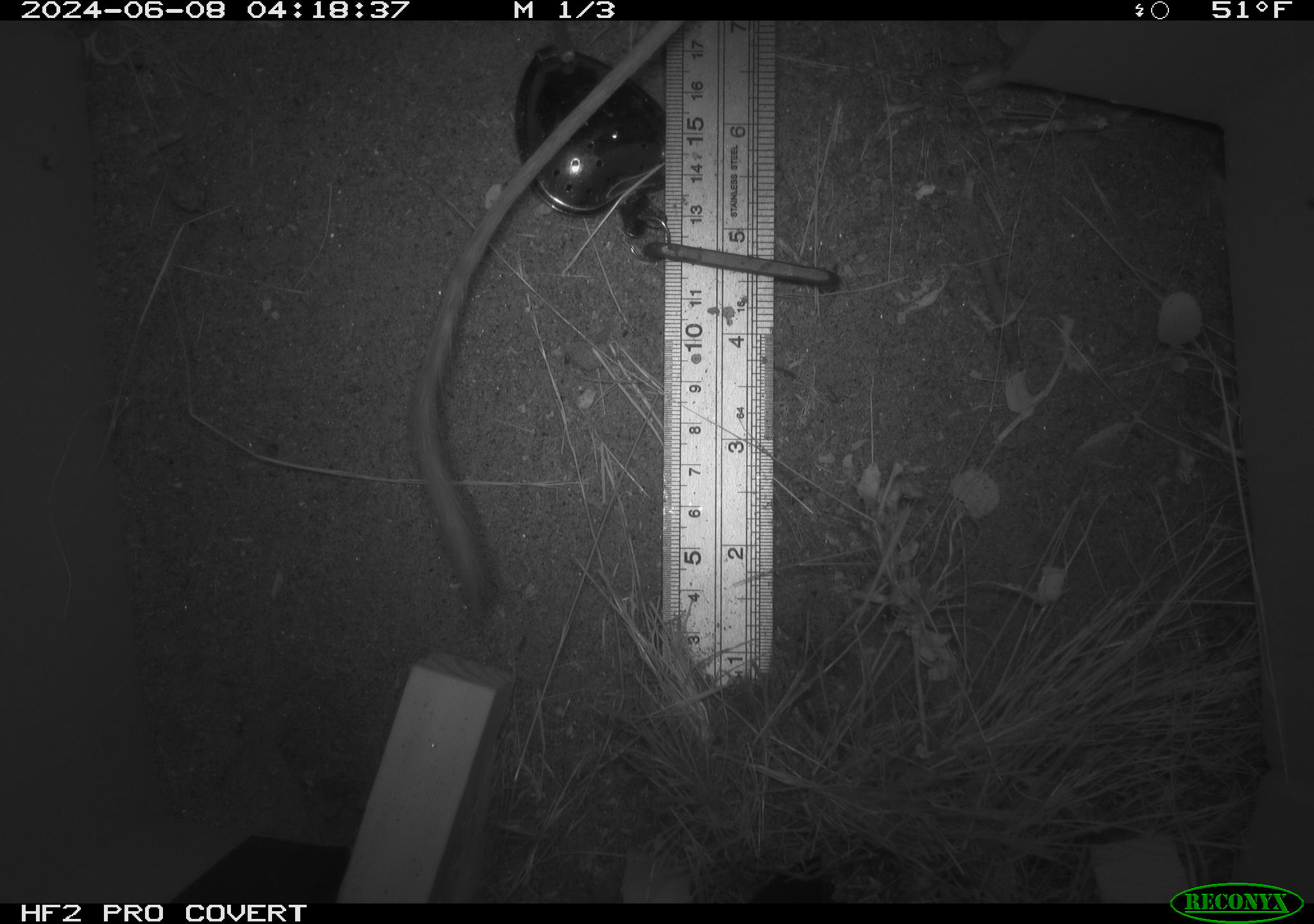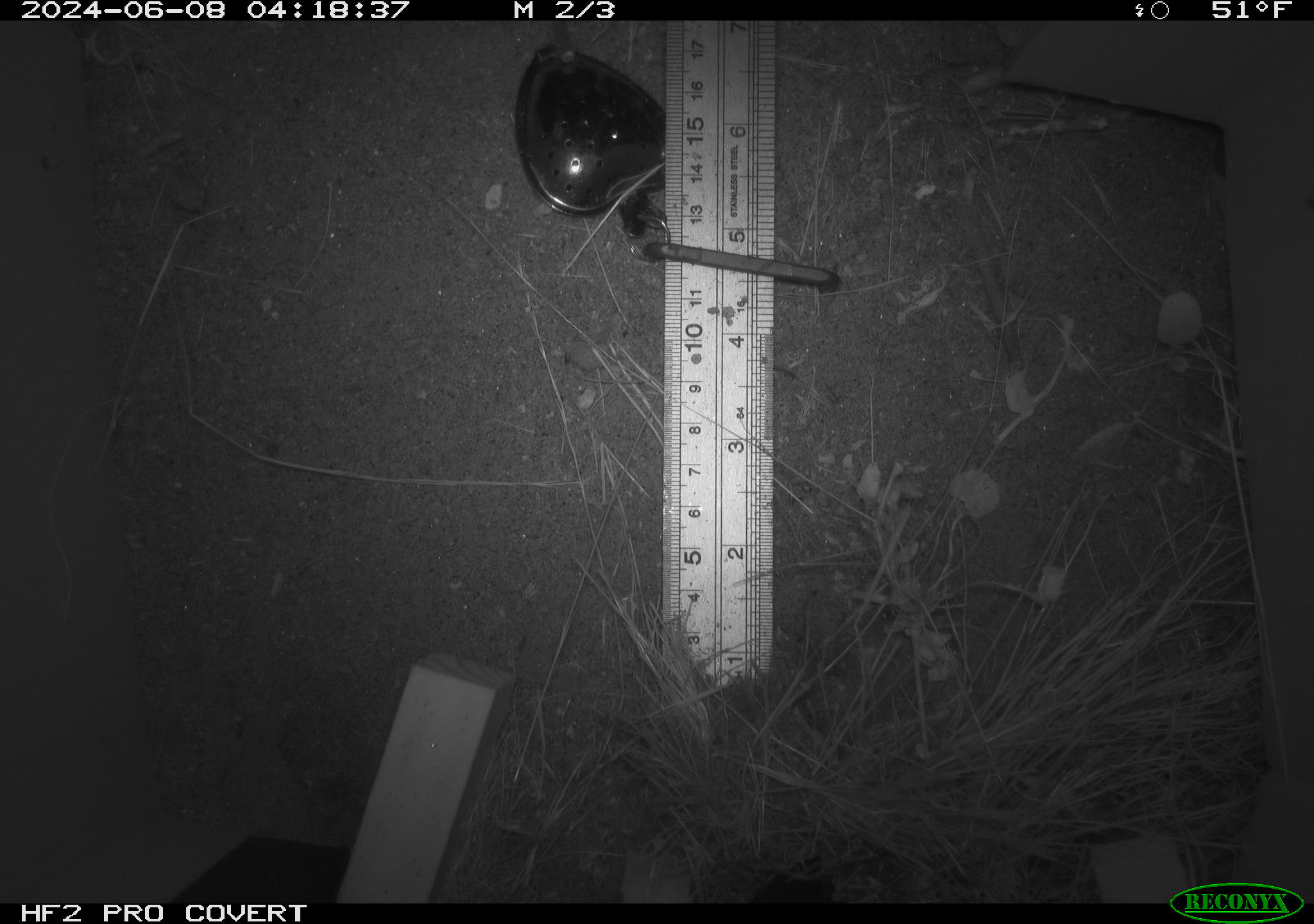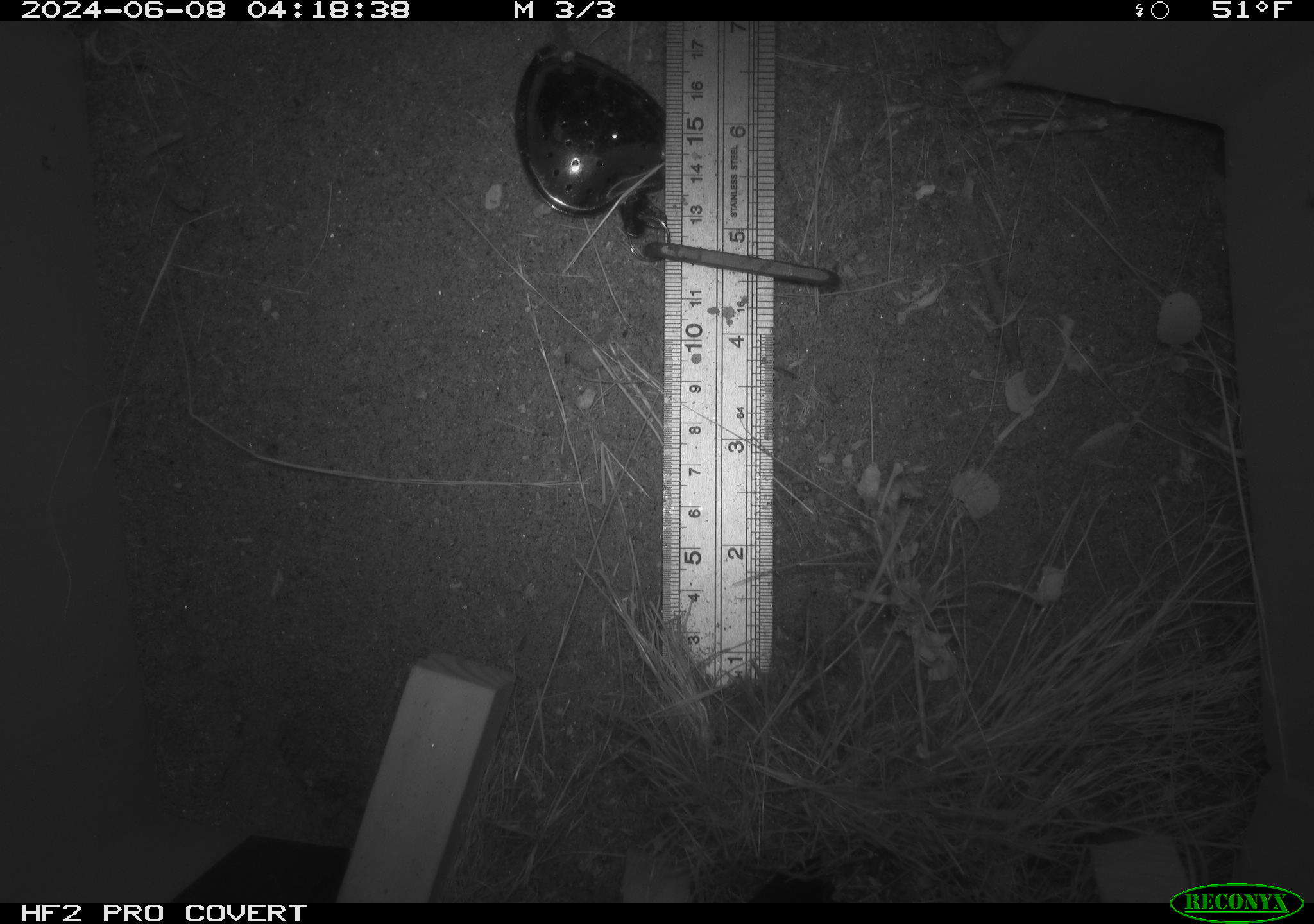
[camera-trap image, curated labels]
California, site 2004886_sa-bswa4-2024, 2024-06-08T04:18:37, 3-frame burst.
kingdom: Animalia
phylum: Chordata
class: Mammalia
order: Rodentia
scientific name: Rodentia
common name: rodent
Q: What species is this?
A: Rodent (Rodentia).